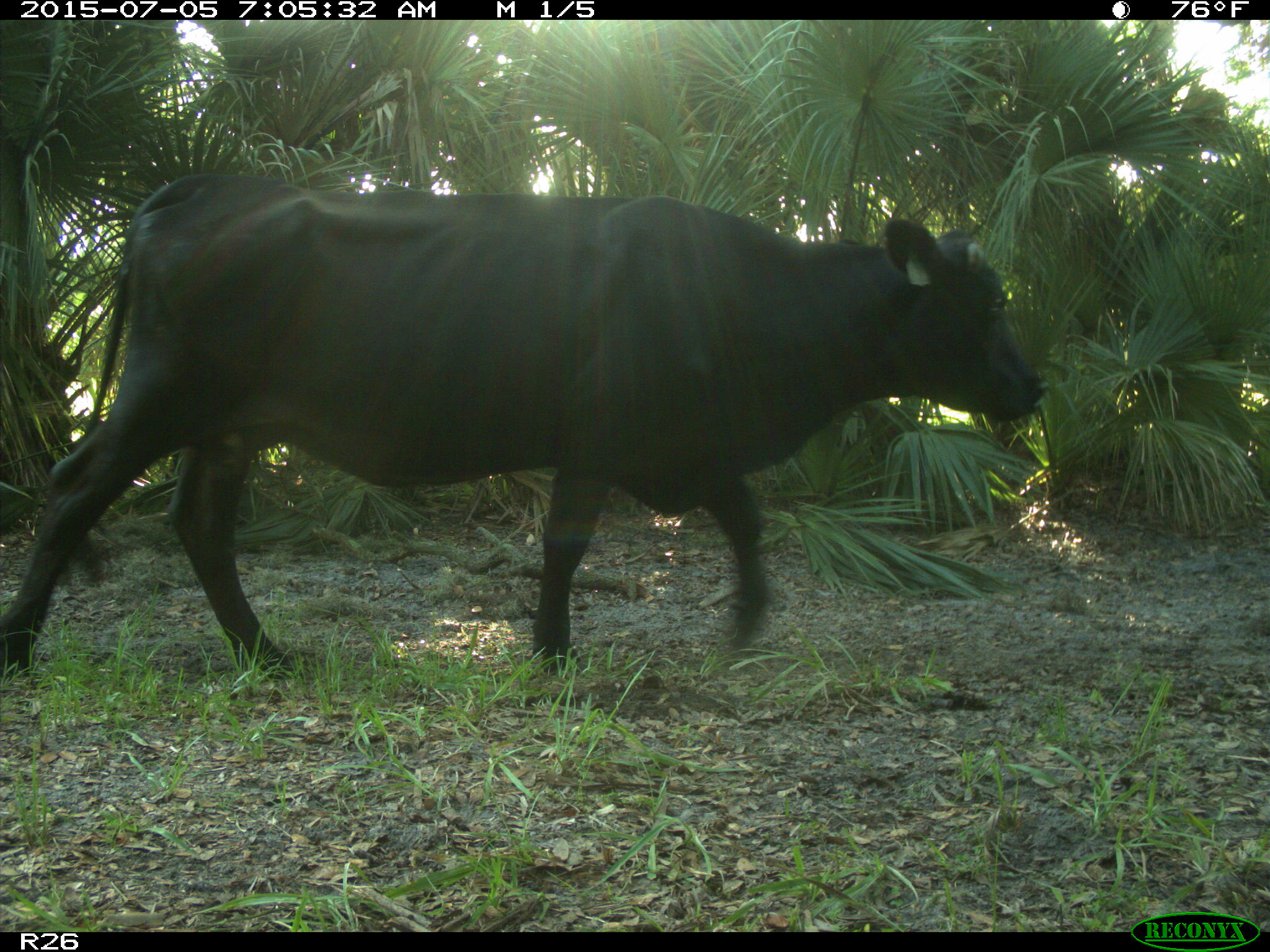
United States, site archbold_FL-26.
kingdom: Animalia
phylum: Chordata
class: Mammalia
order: Artiodactyla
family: Bovidae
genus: Bos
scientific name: Bos taurus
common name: domestic cow